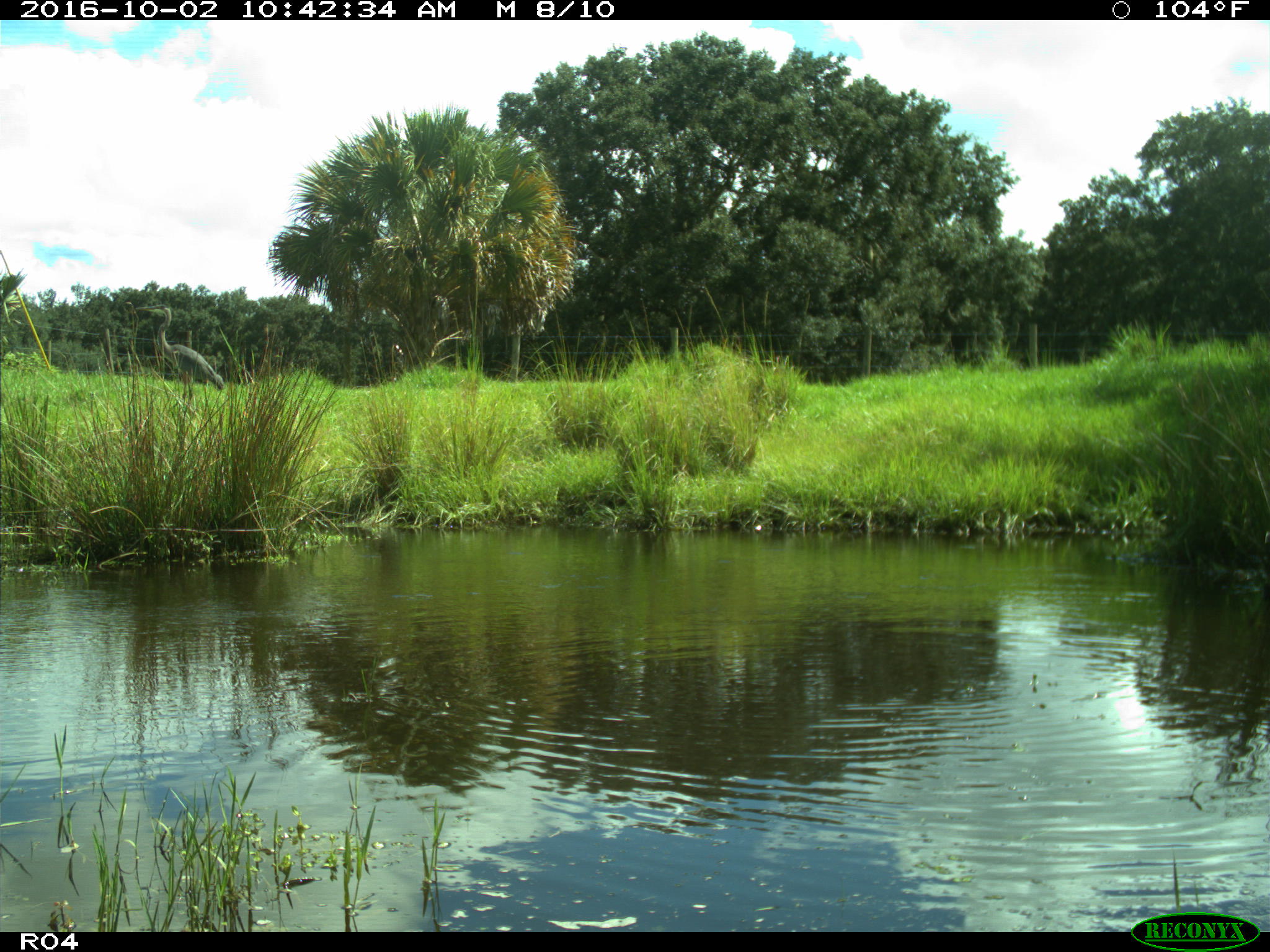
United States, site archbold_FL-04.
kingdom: Animalia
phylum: Chordata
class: Aves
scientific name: Aves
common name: birds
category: unidentified bird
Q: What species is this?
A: Unidentified bird (birds) (Aves).